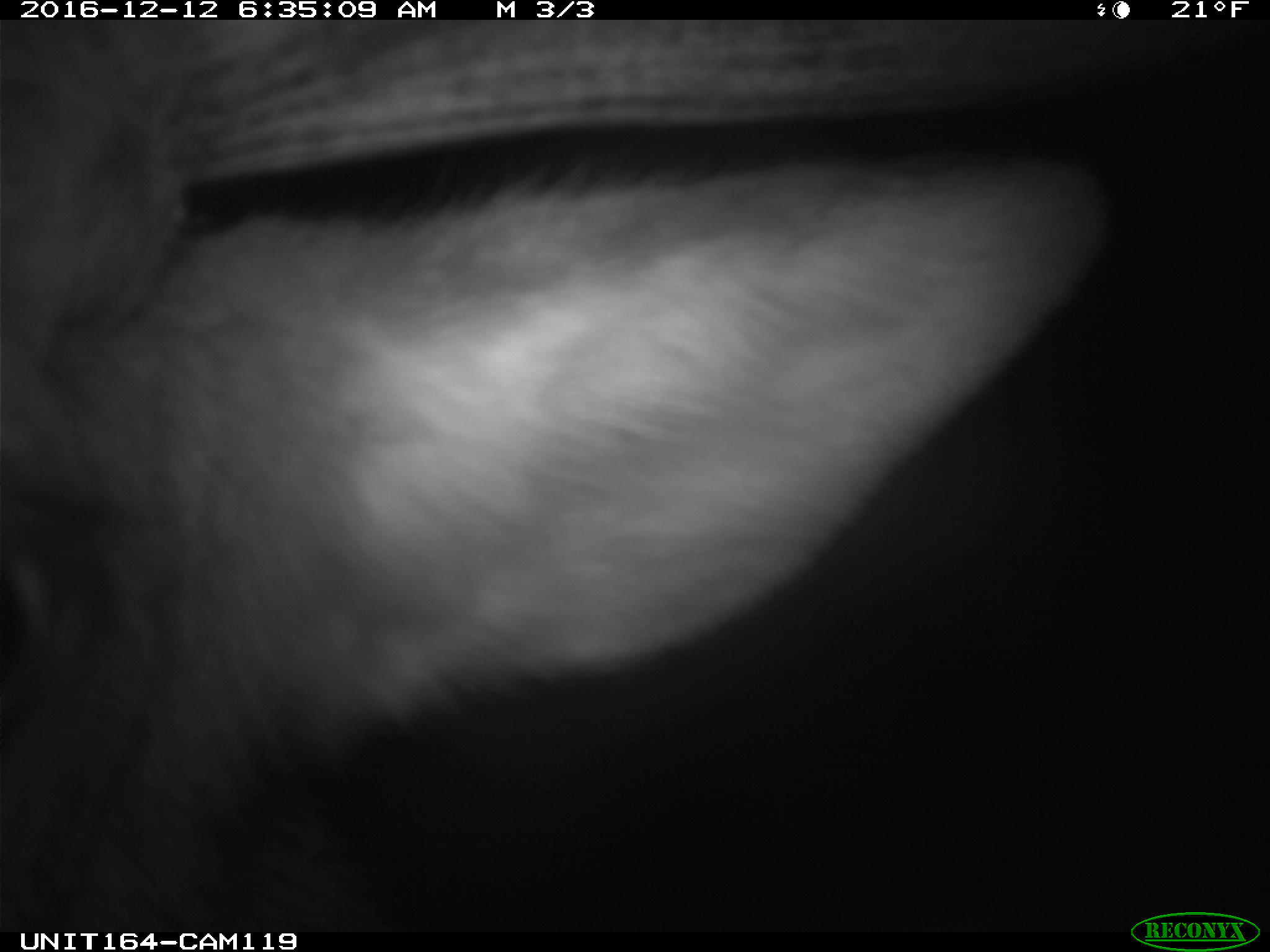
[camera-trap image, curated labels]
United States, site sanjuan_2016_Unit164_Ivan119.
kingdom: Animalia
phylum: Chordata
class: Mammalia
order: Artiodactyla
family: Cervidae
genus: Cervus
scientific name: Cervus elaphus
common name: red deer